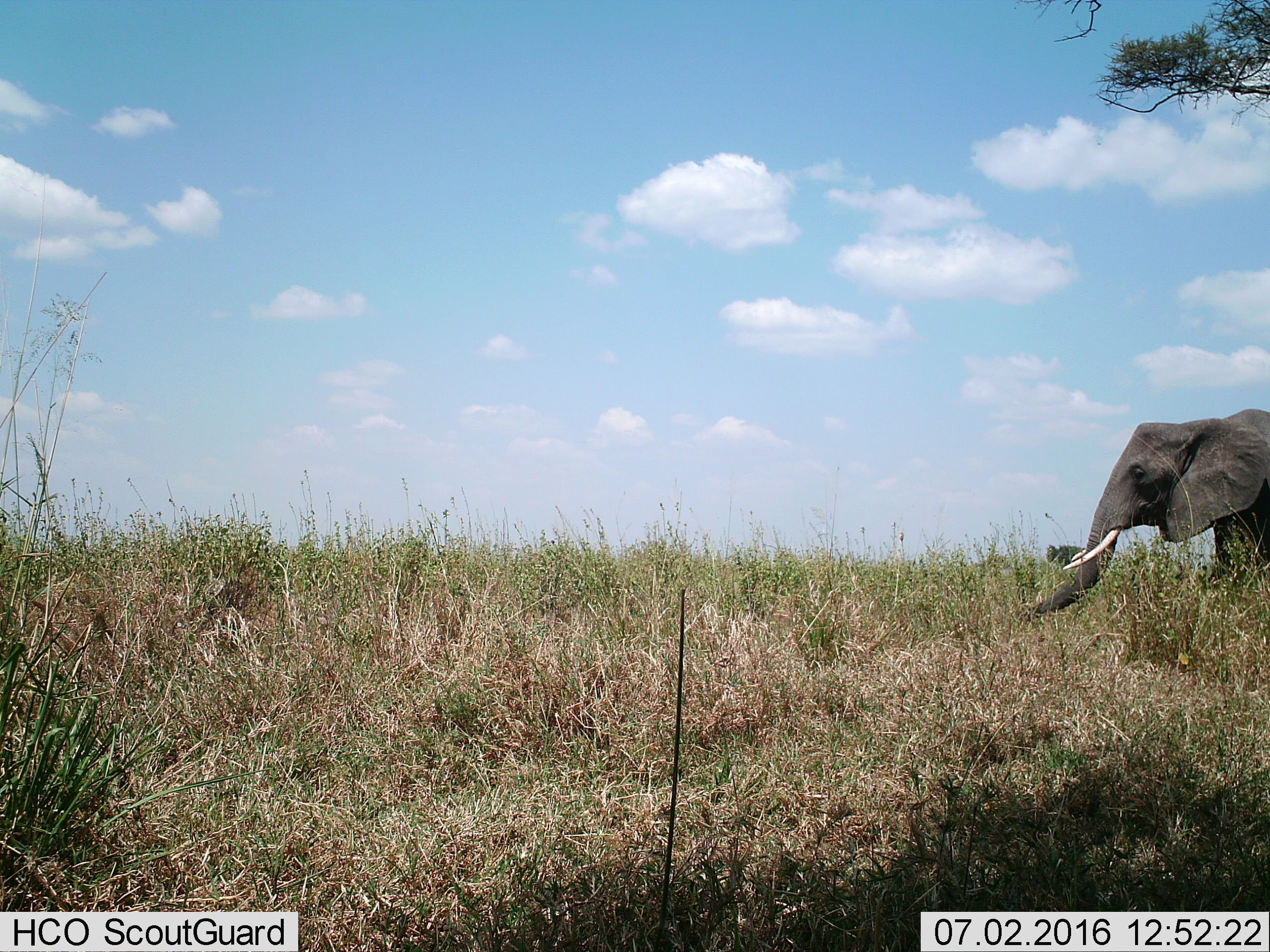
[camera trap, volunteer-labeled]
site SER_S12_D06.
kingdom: Animalia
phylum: Chordata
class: Mammalia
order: Proboscidea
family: Elephantidae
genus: Loxodonta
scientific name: Loxodonta africana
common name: african bush elephant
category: elephant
Elephant (african bush elephant) (Loxodonta africana), count 1. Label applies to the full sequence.